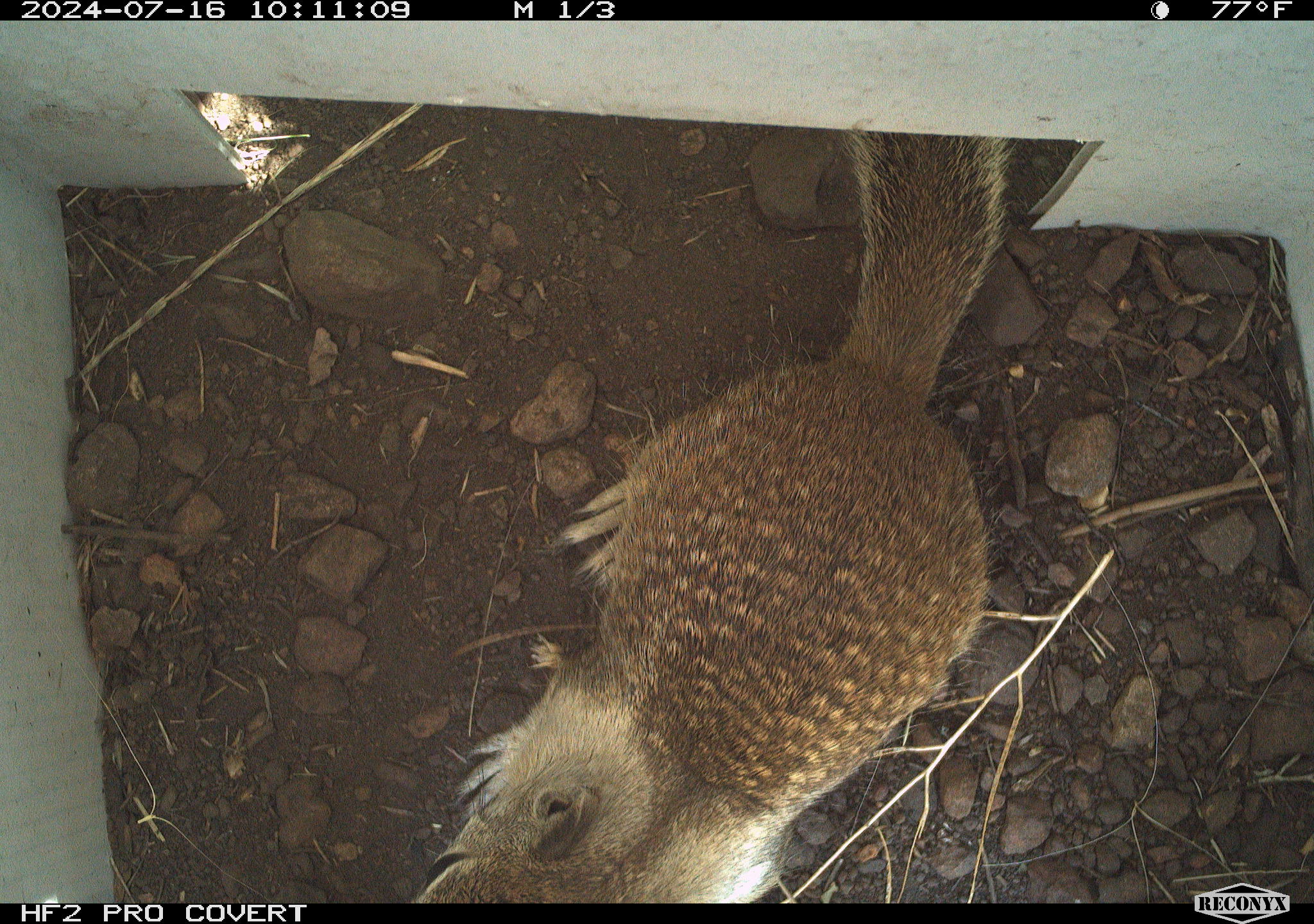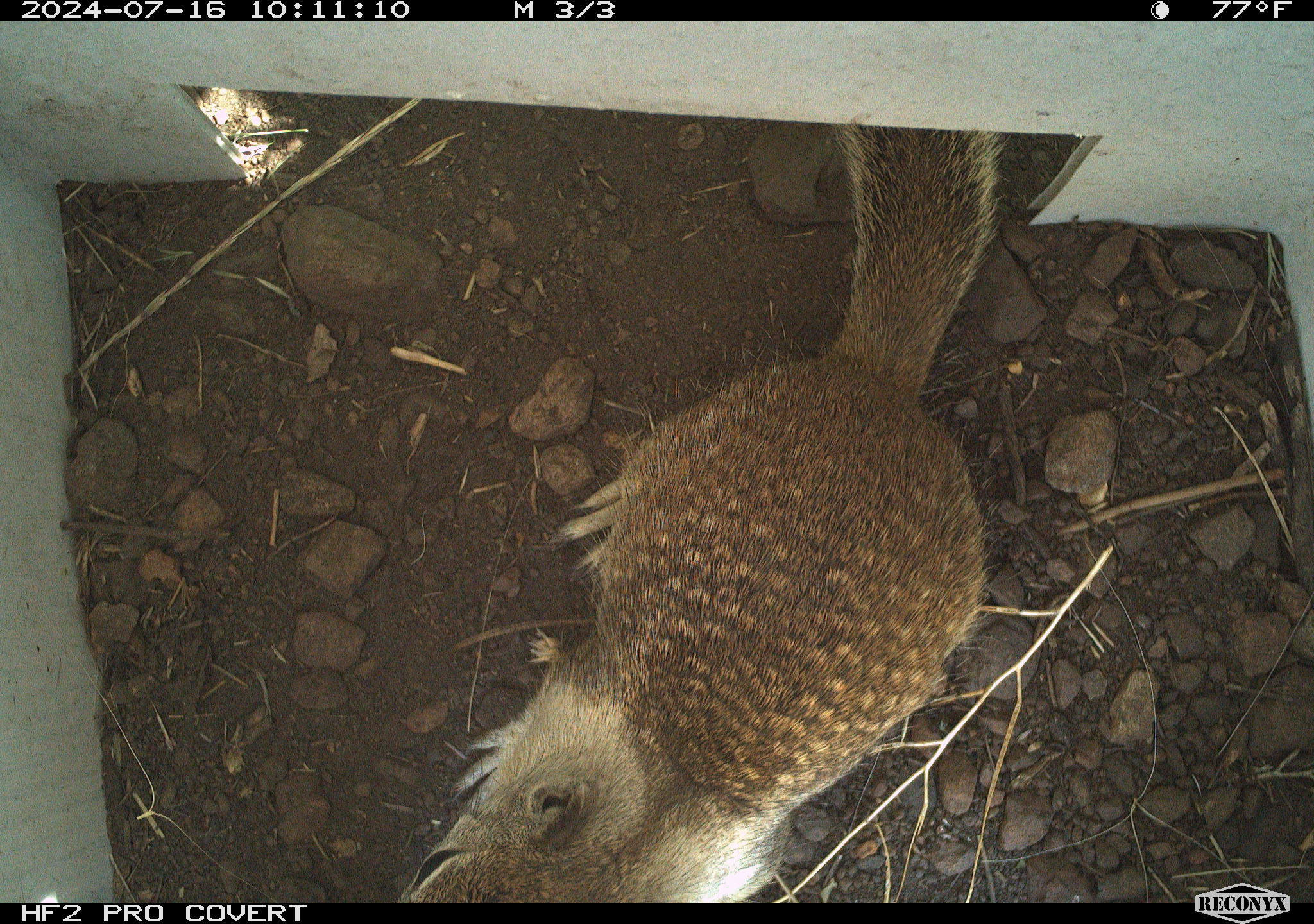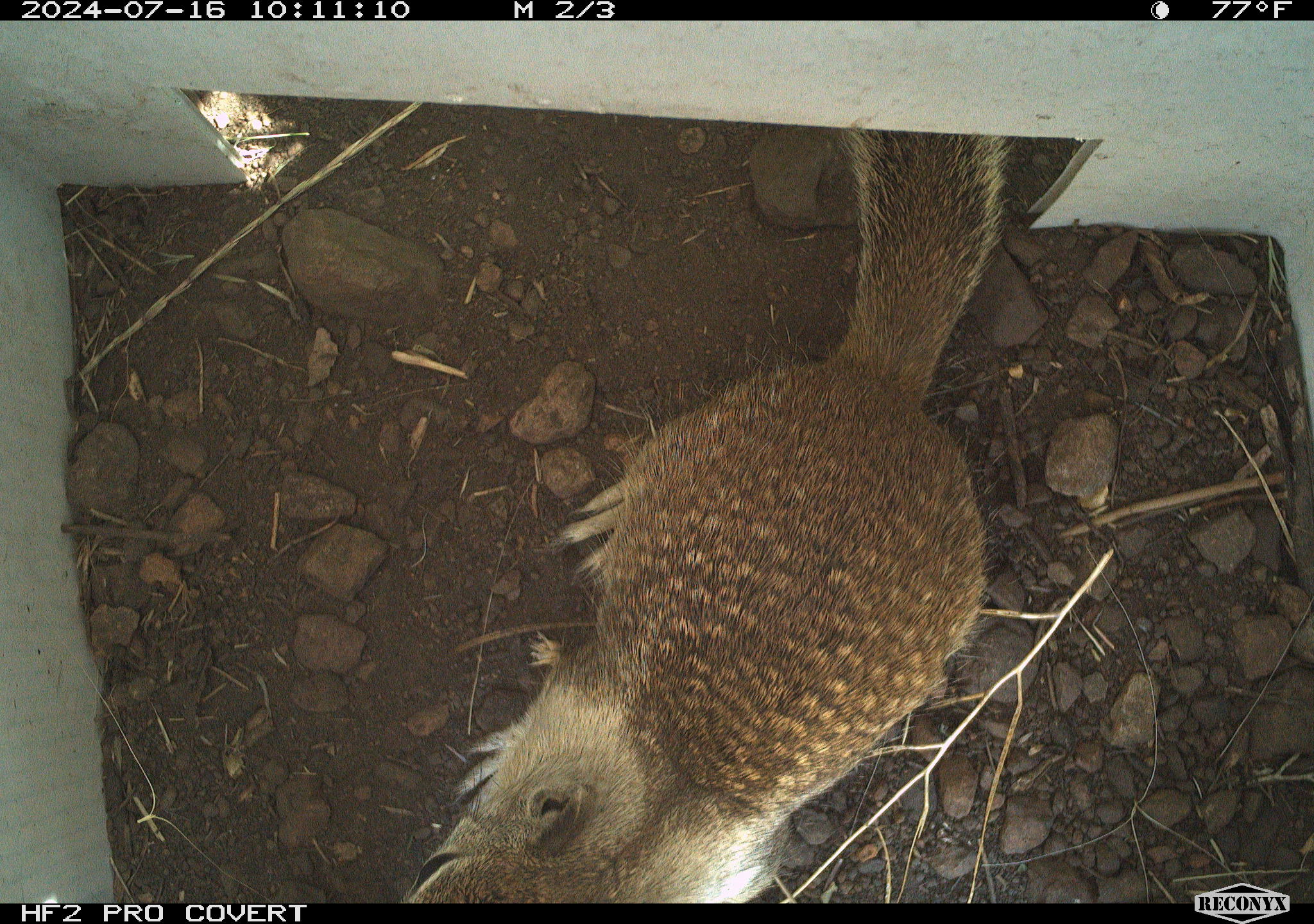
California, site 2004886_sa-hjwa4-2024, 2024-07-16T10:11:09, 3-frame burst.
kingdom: Animalia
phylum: Chordata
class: Mammalia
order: Rodentia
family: Sciuridae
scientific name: Sciuridae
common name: squirrels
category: sciuridae family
Sciuridae family (squirrels) (Sciuridae).